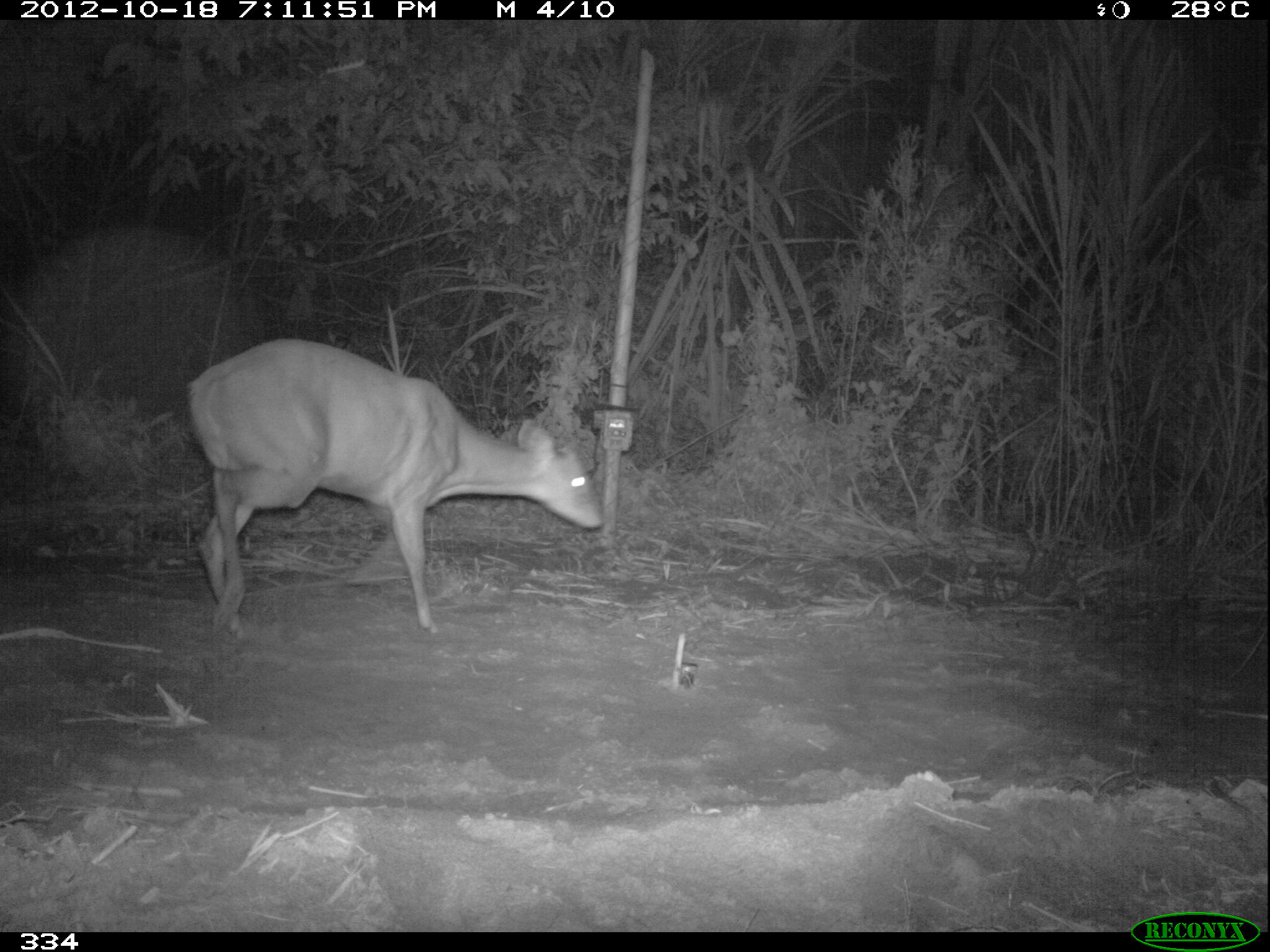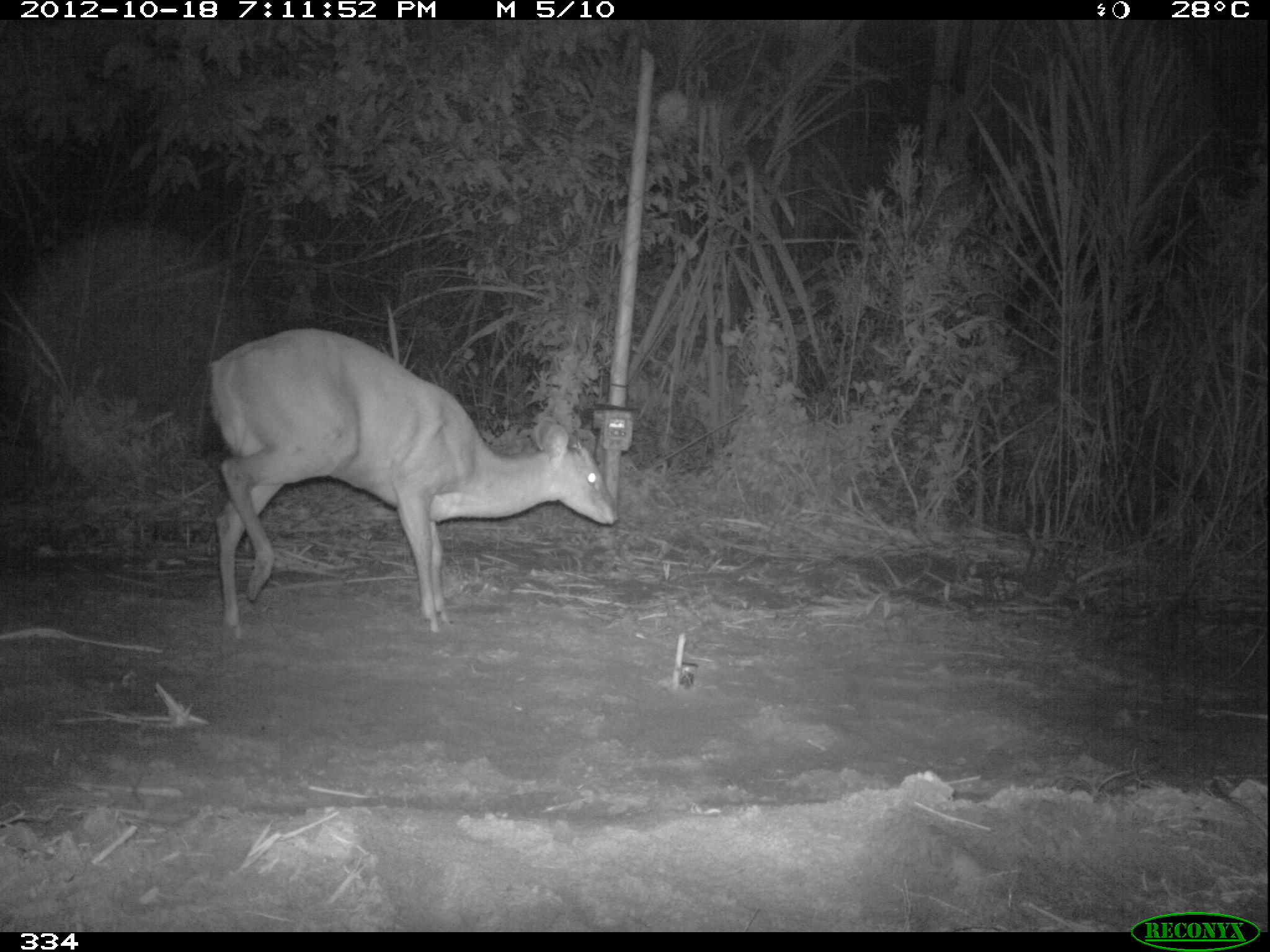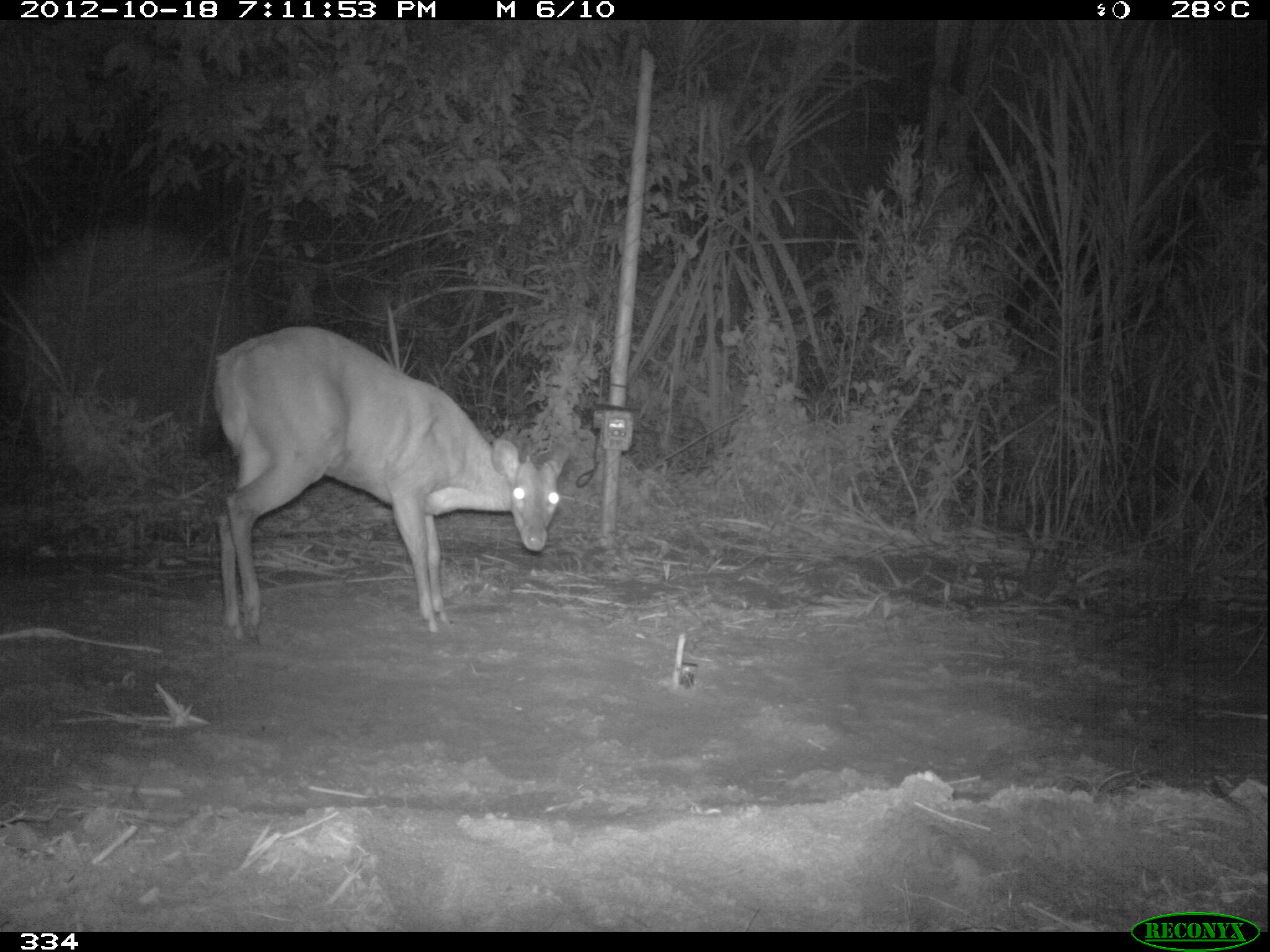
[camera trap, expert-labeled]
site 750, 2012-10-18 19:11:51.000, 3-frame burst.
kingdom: Animalia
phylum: Chordata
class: Mammalia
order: Artiodactyla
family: Cervidae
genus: Mazama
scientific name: Mazama americana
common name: red brocket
Mazama americana (red brocket).